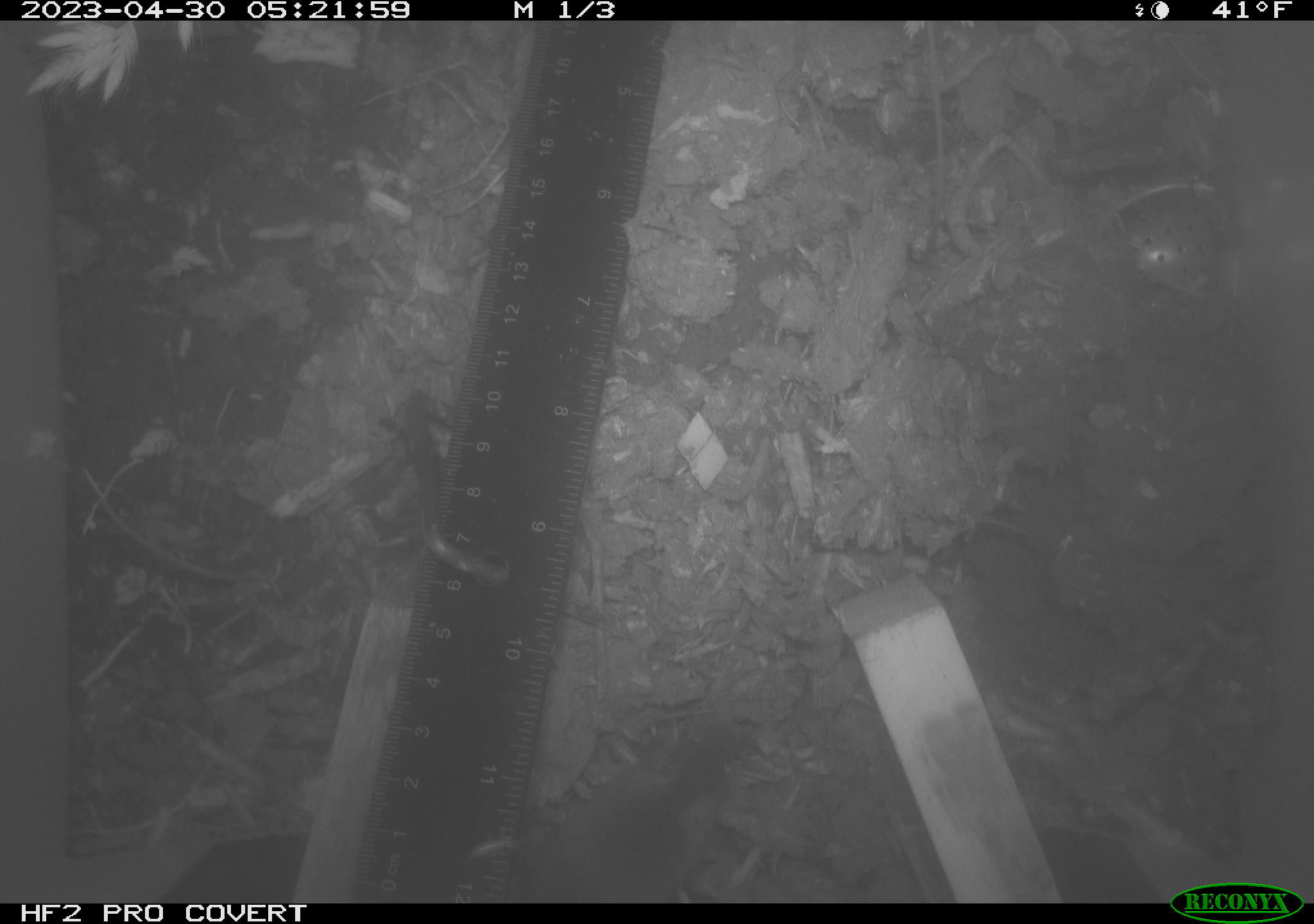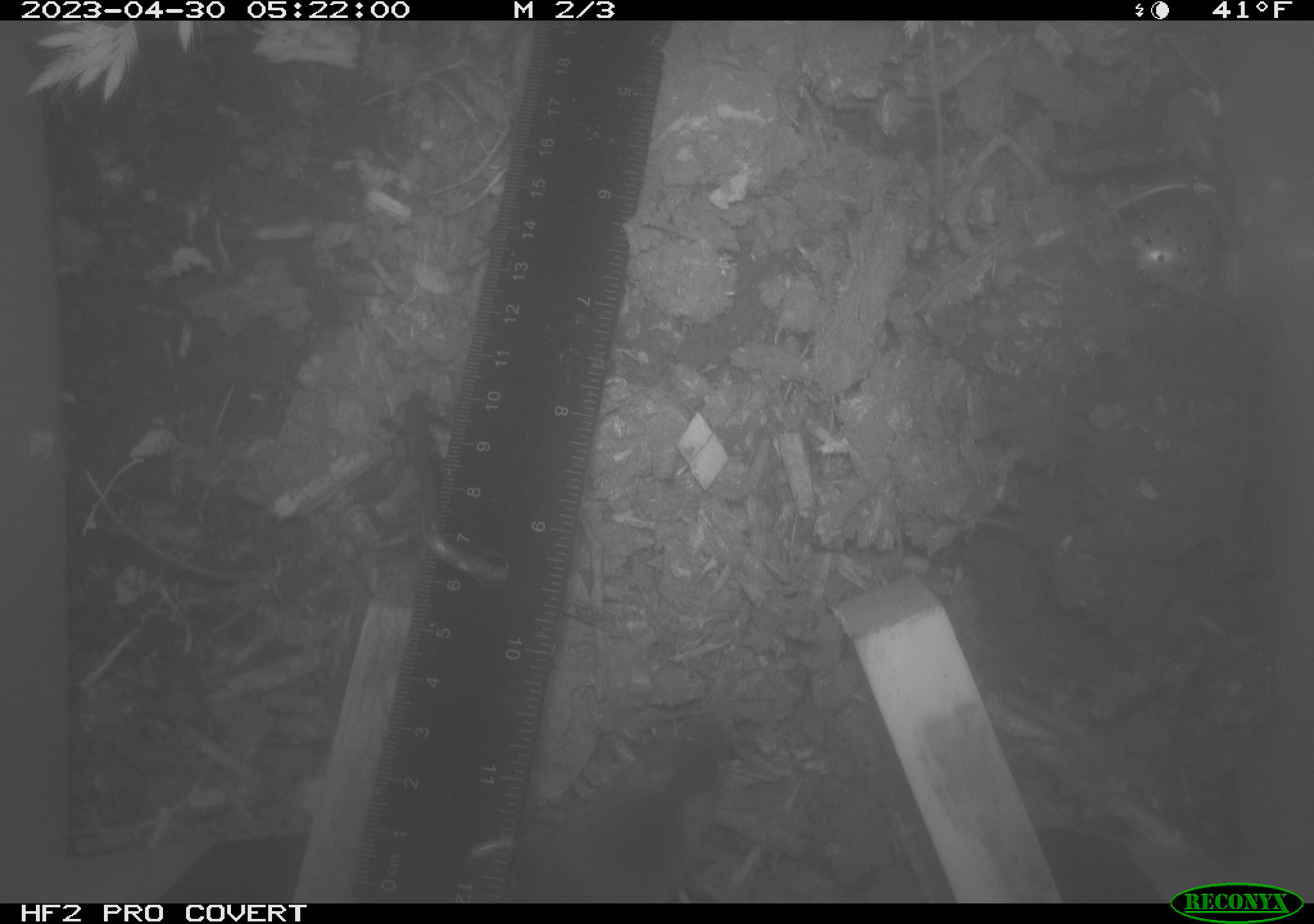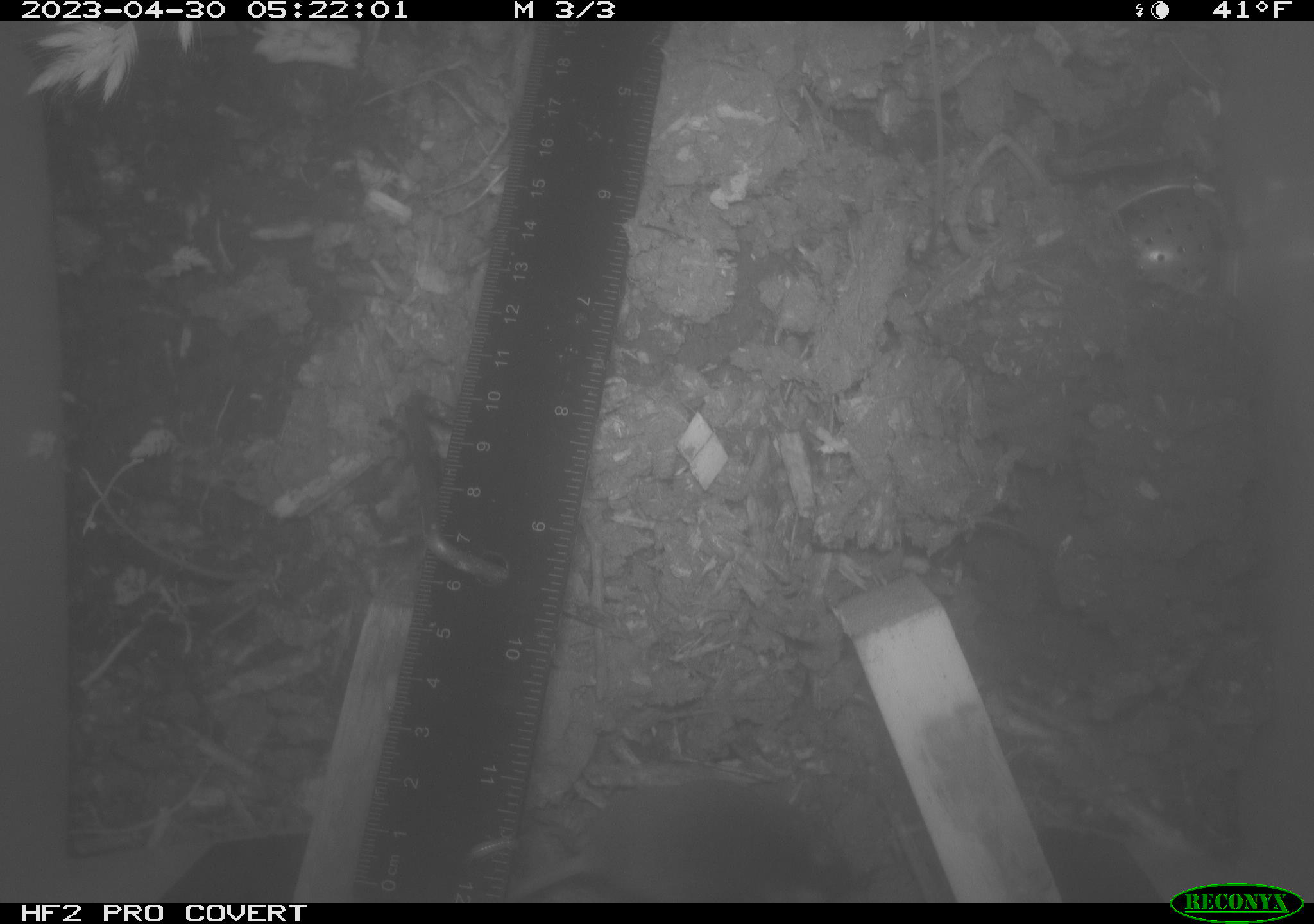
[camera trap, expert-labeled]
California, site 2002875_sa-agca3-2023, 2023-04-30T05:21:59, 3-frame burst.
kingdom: Animalia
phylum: Chordata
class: Mammalia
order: Rodentia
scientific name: Rodentia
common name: mouse species